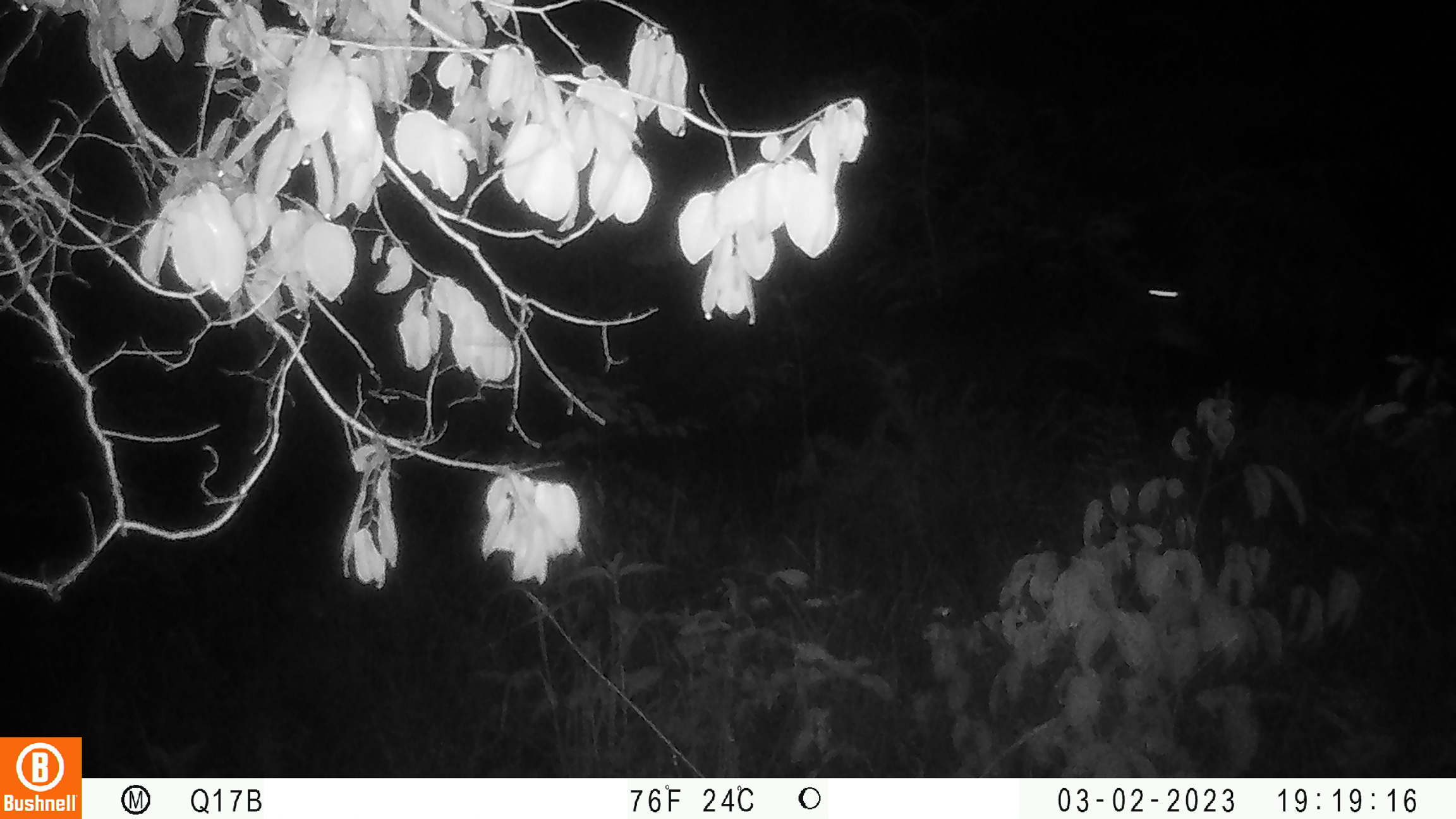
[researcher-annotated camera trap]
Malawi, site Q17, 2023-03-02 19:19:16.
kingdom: Animalia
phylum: Chordata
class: Mammalia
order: Artiodactyla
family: Bovidae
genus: Hippotragus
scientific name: Hippotragus niger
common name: sable antelope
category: sable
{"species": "sable (sable antelope) (Hippotragus niger)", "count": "1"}